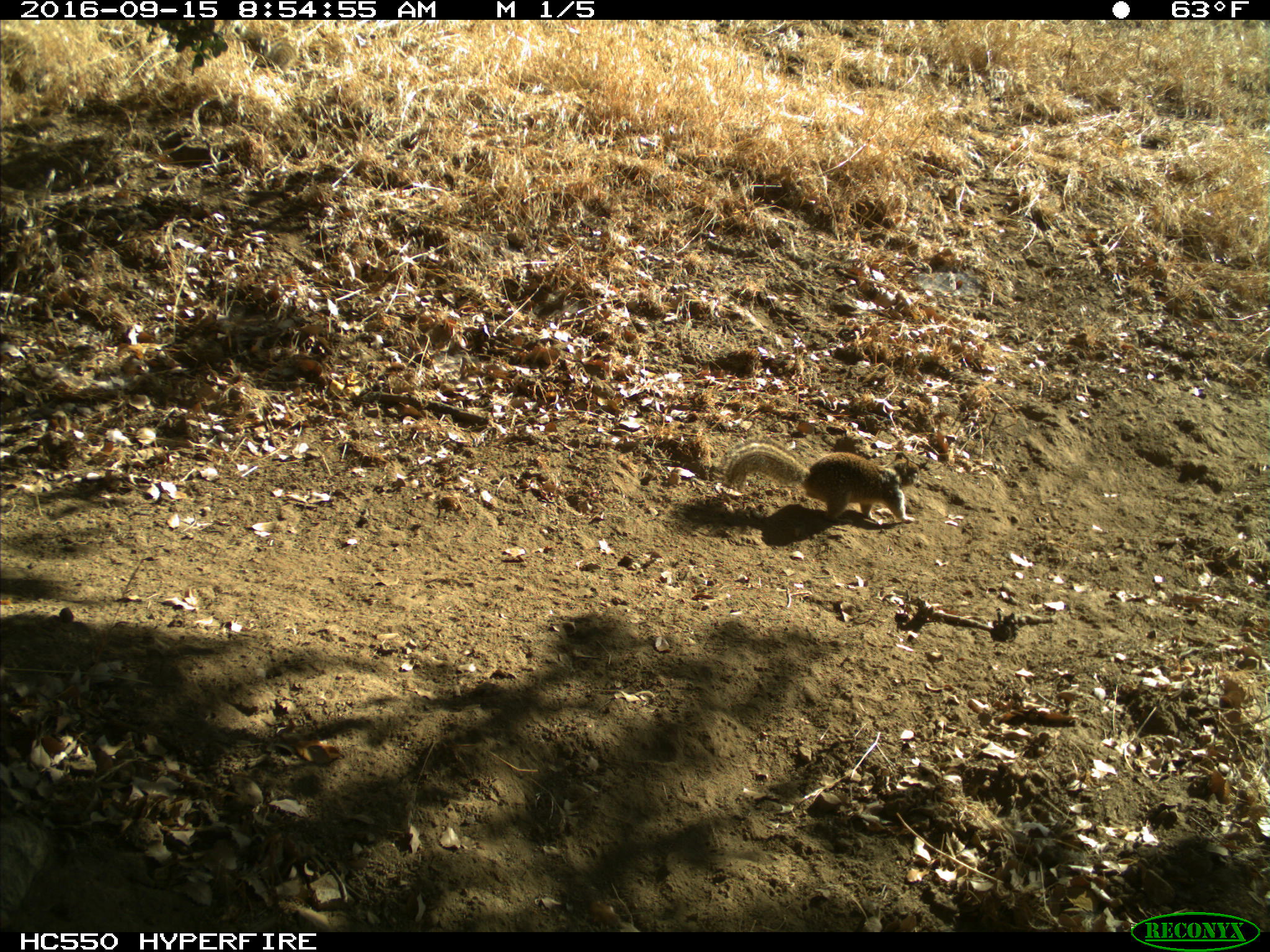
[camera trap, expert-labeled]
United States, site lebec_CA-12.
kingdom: Animalia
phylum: Chordata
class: Mammalia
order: Rodentia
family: Sciuridae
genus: Otospermophilus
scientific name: Otospermophilus beecheyi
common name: california ground squirrel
Otospermophilus beecheyi (california ground squirrel).